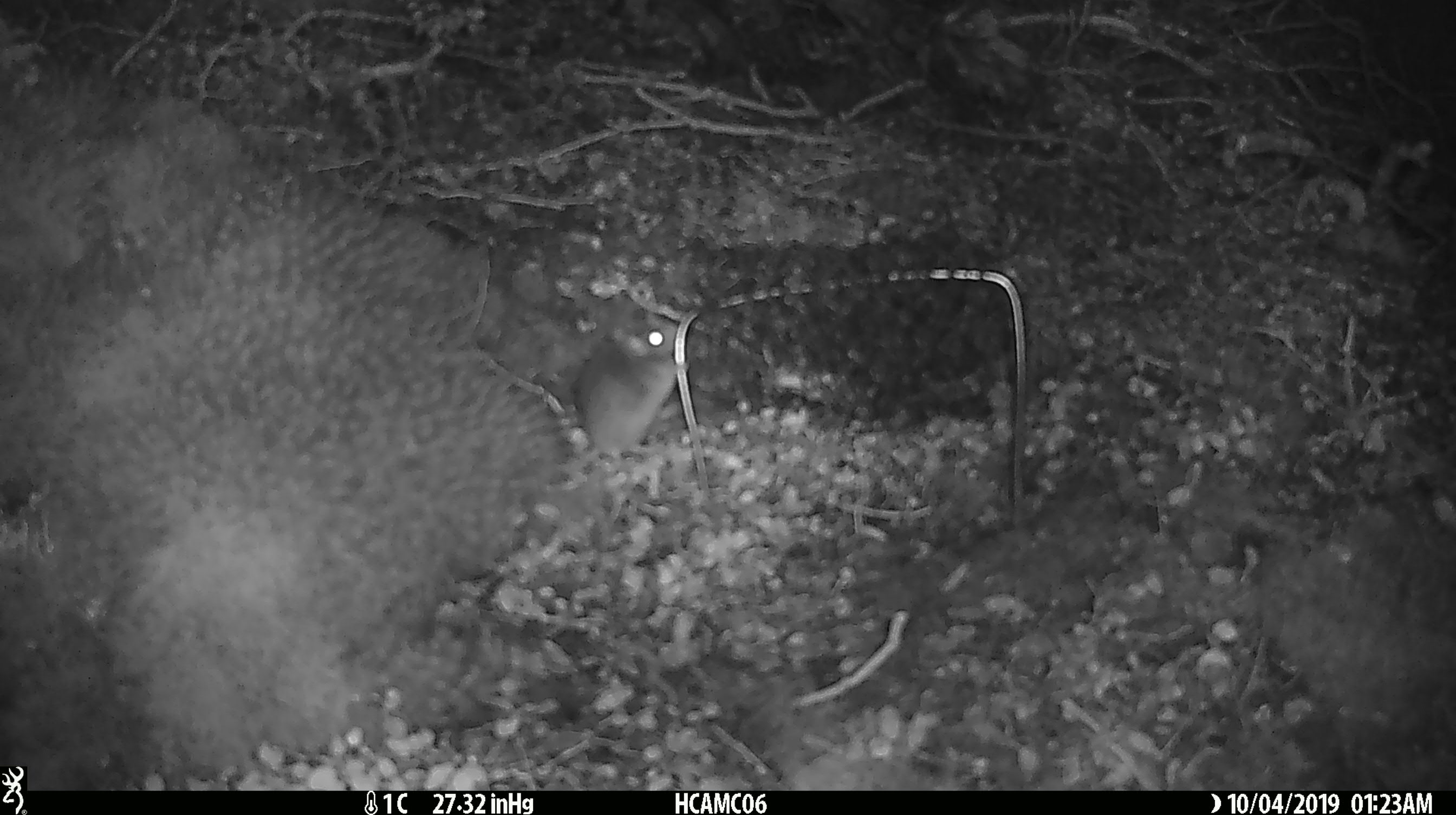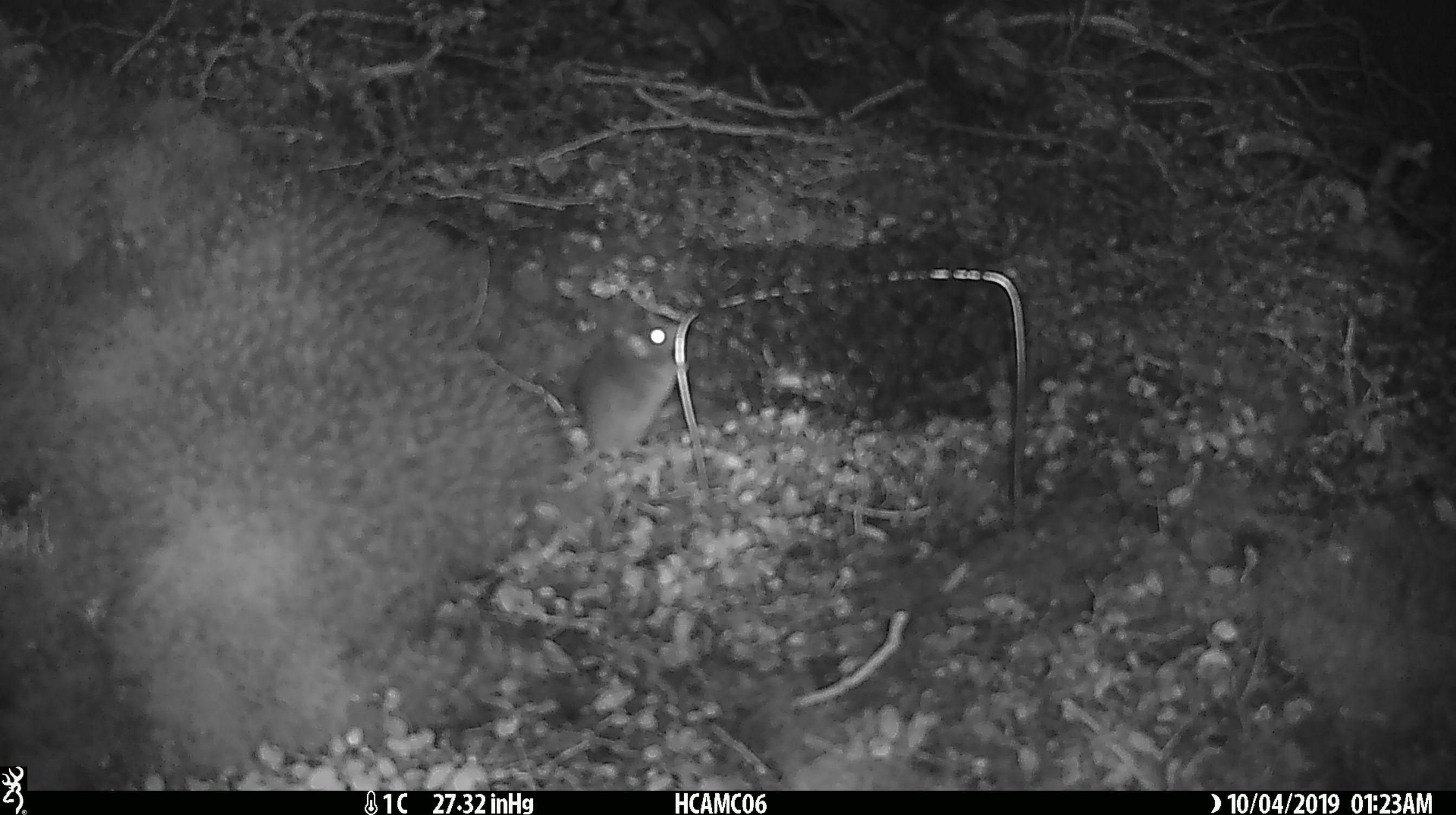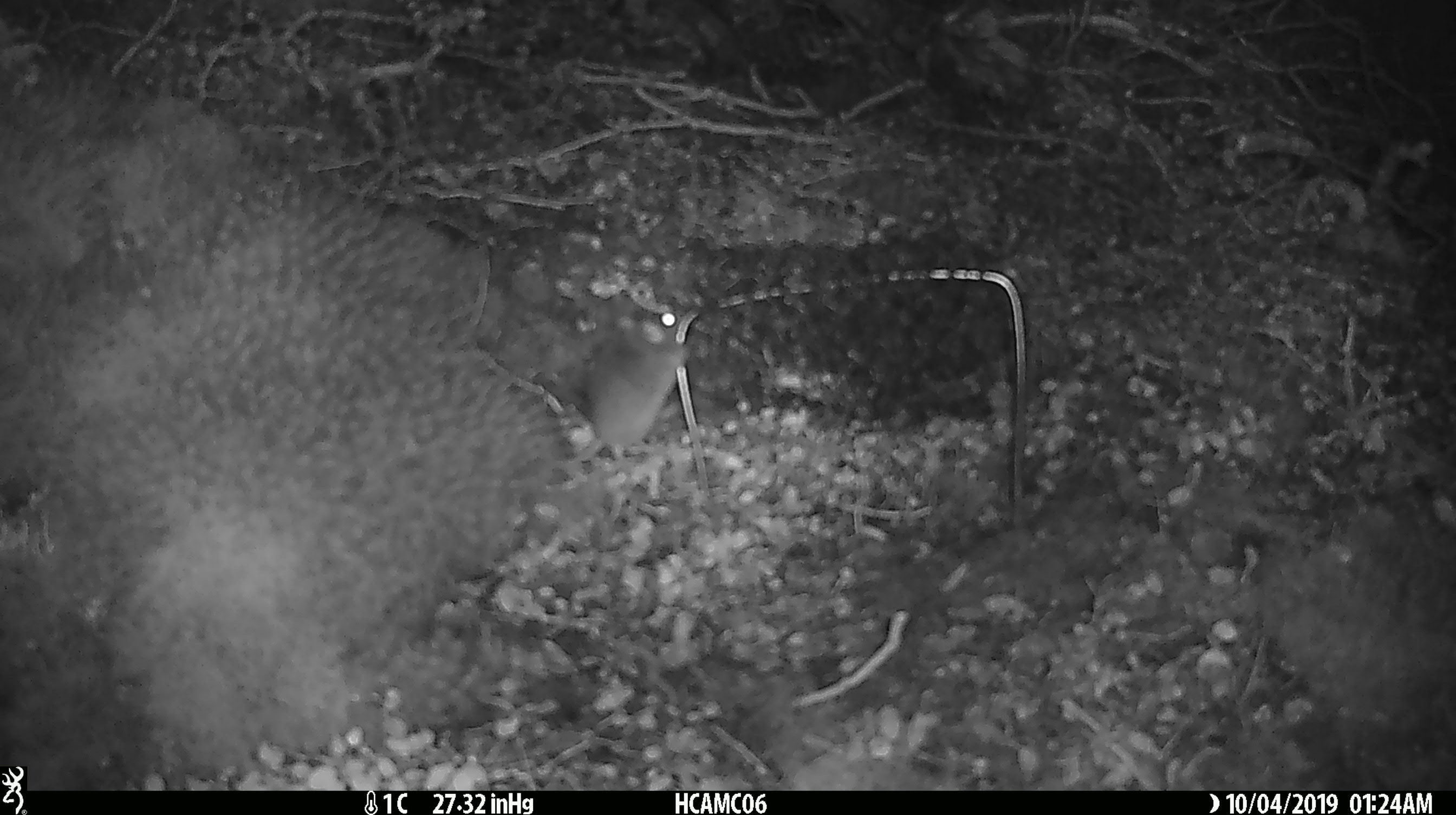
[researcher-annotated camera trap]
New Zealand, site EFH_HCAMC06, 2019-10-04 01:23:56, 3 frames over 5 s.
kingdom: Animalia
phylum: Chordata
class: Mammalia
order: Rodentia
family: Muridae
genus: Mus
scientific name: Mus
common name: mouse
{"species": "mouse (Mus)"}